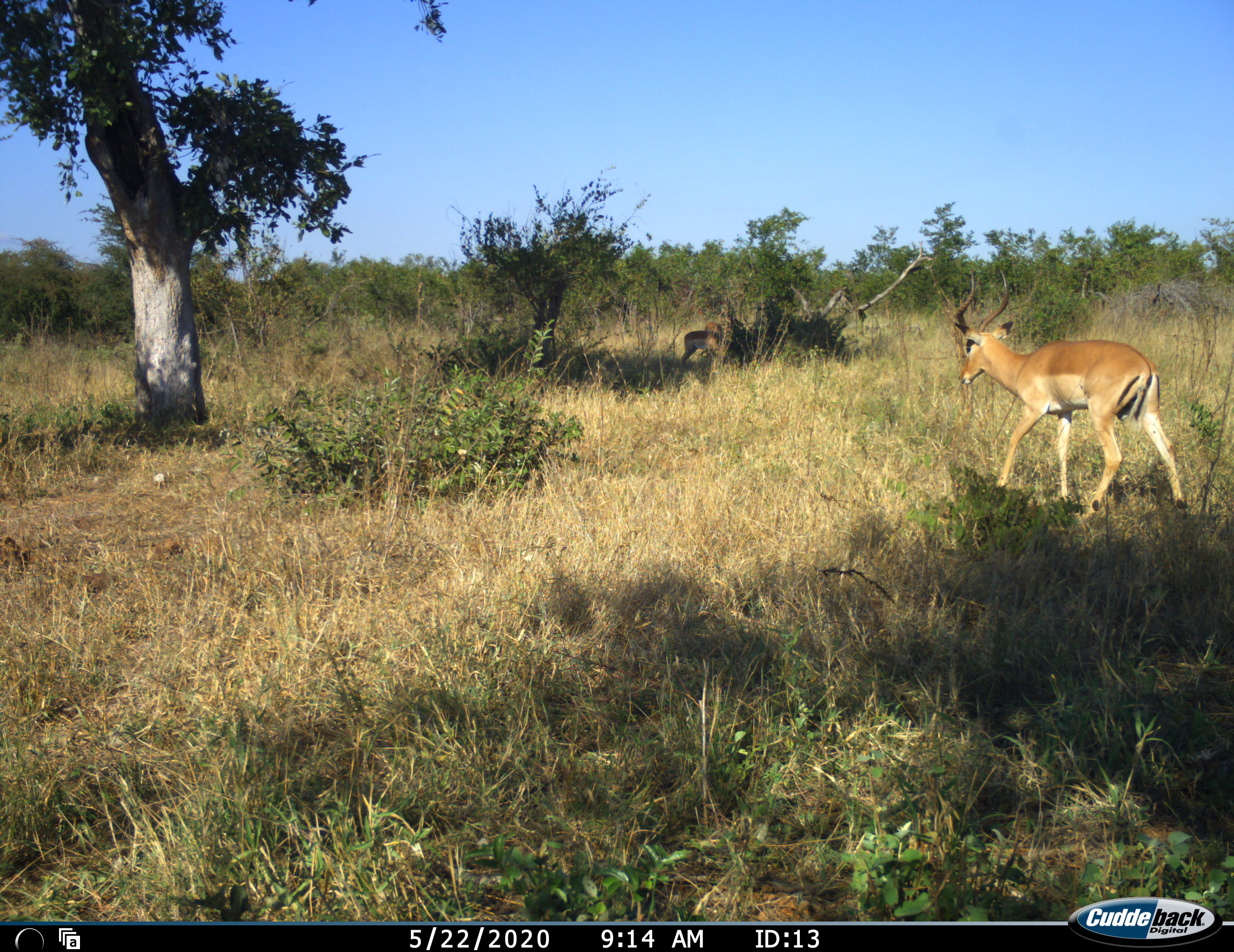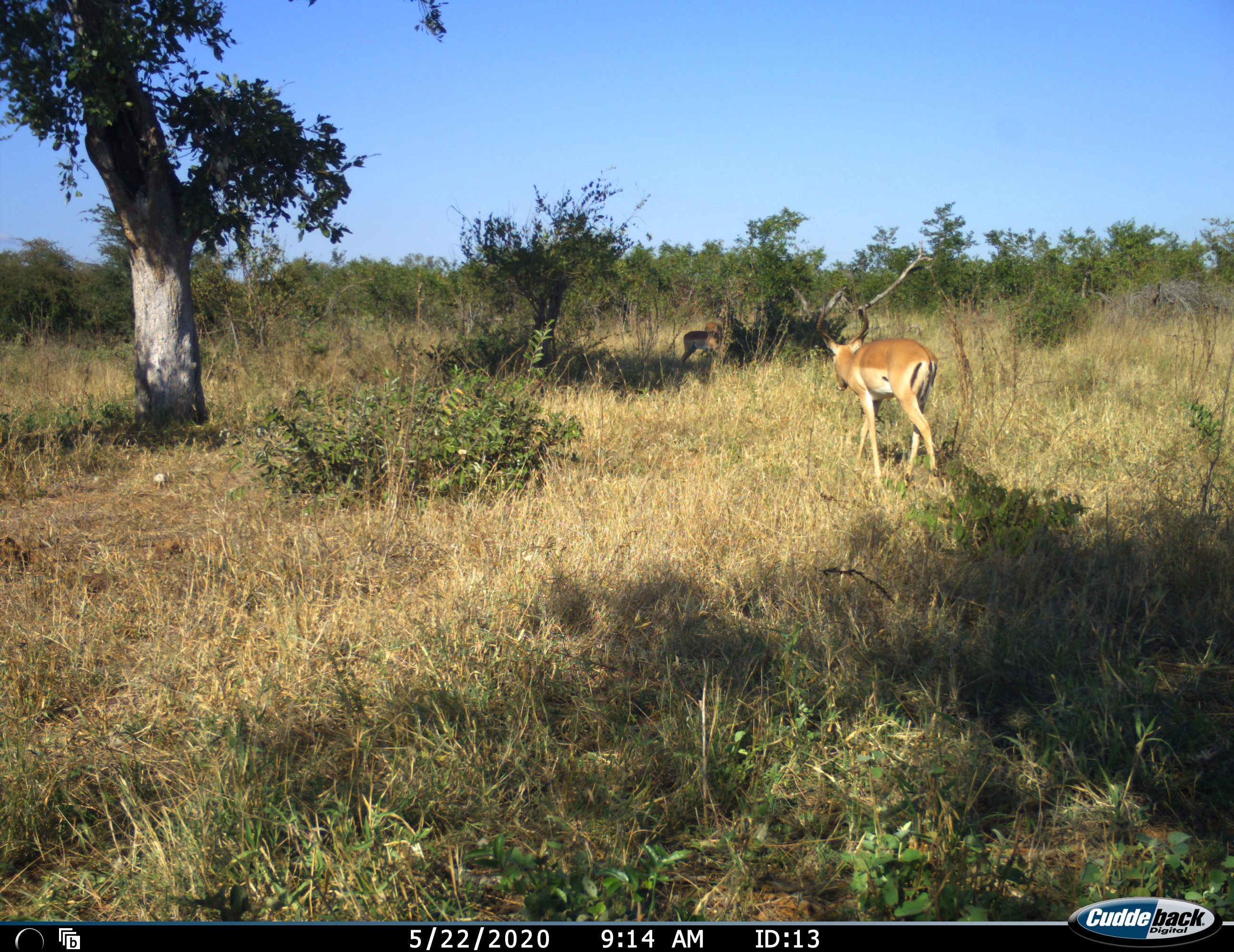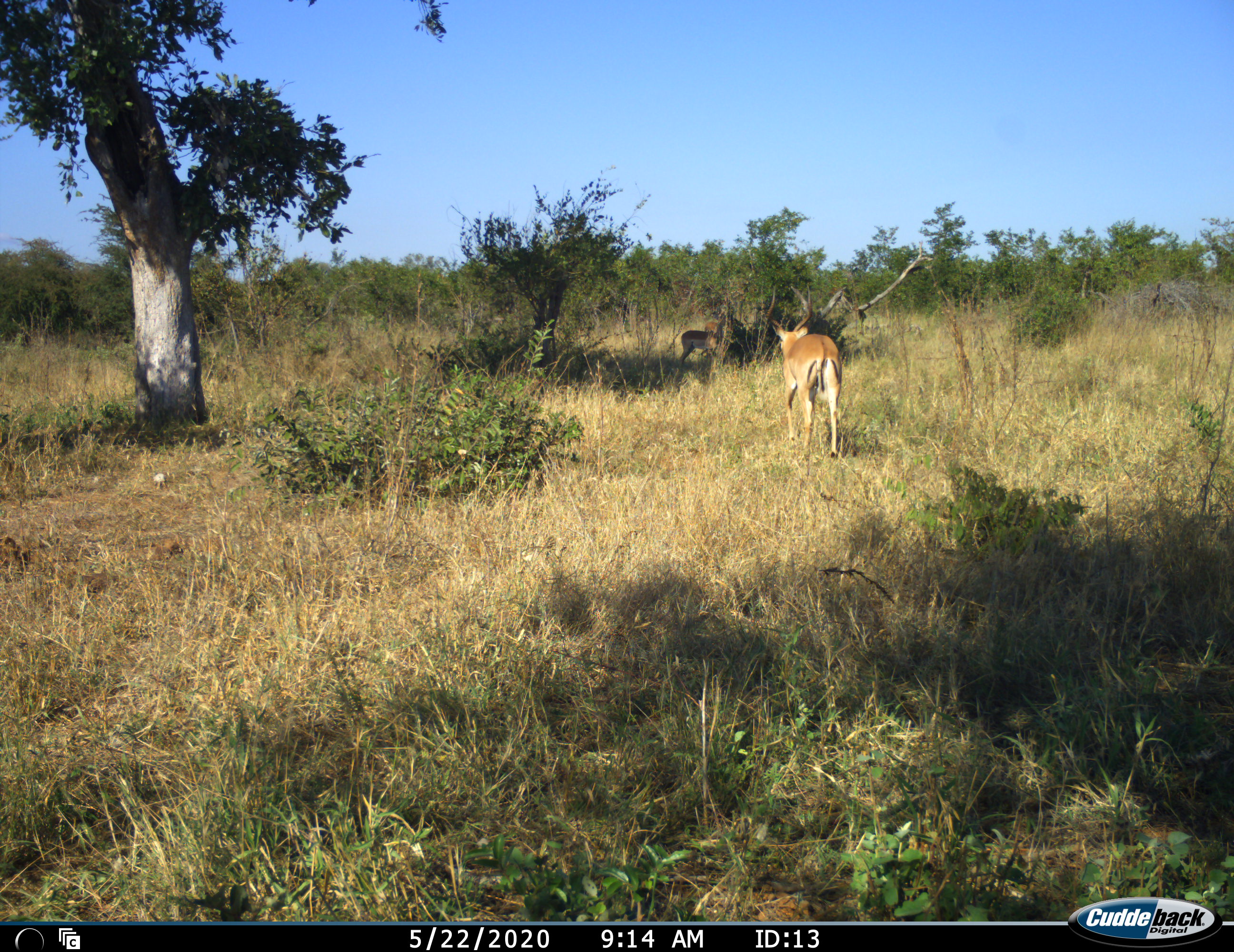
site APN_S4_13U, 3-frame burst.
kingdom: Animalia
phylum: Chordata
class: Mammalia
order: Artiodactyla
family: Bovidae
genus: Aepyceros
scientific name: Aepyceros melampus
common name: impala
Impala (Aepyceros melampus), count 3. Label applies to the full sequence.